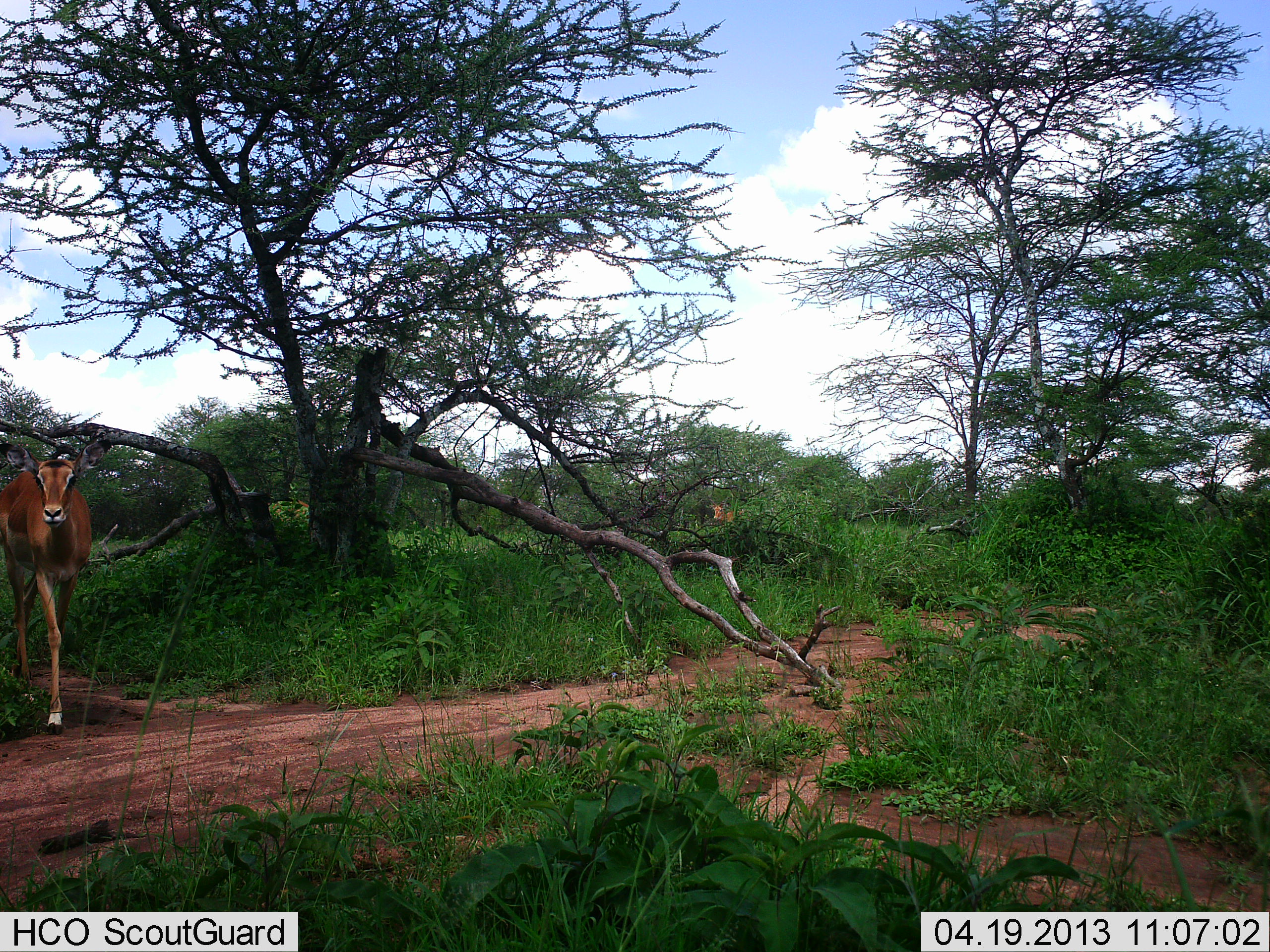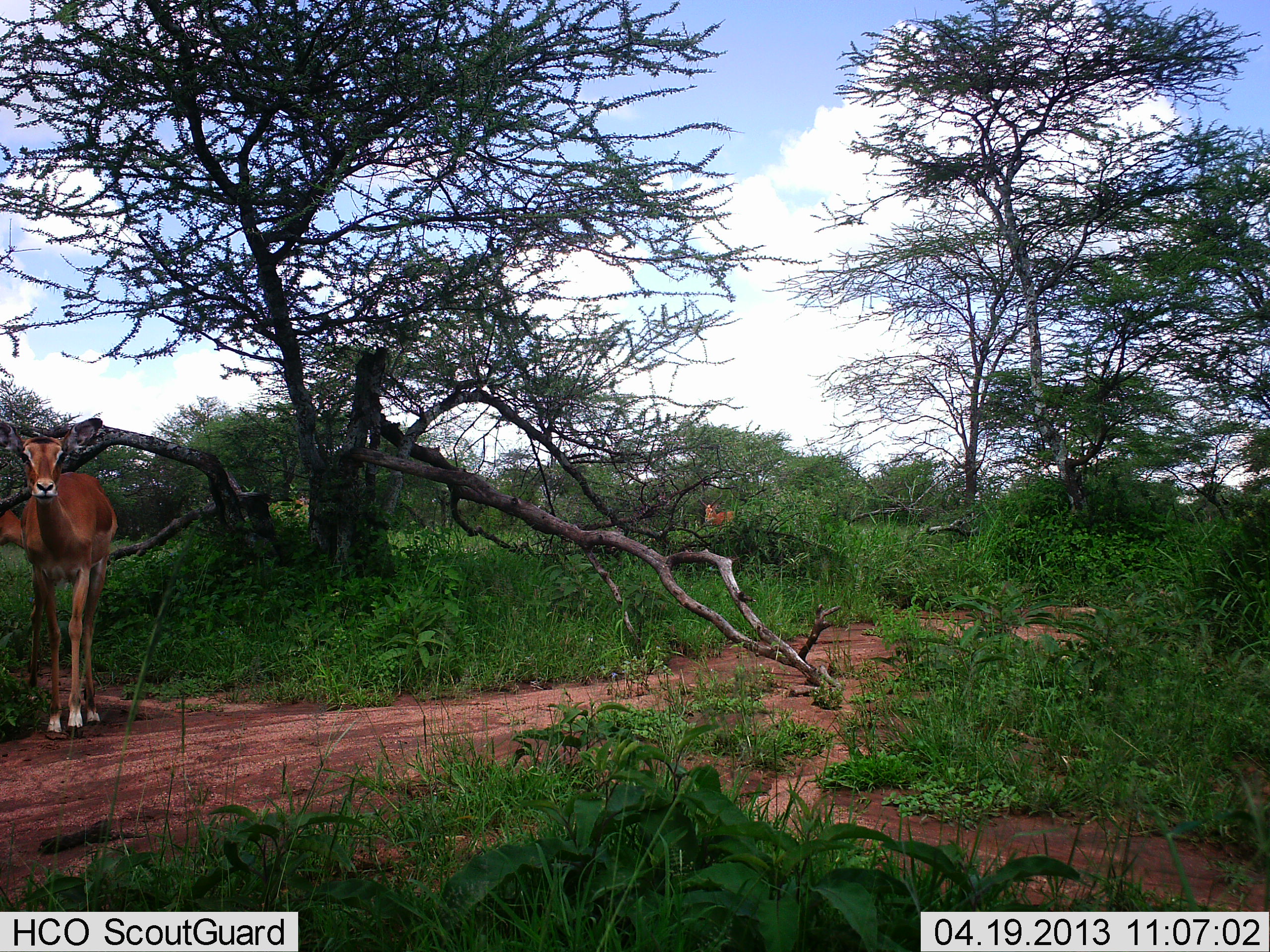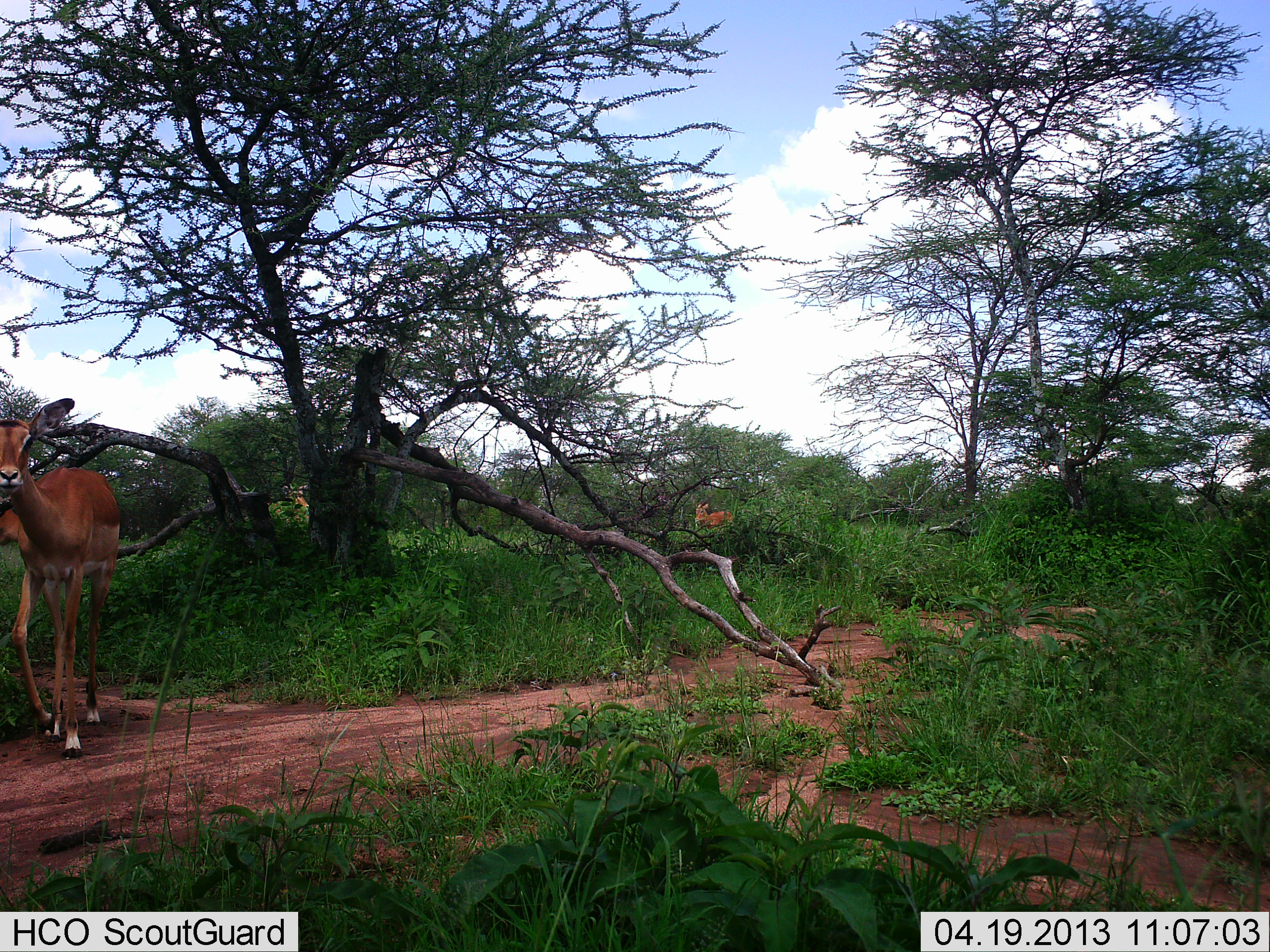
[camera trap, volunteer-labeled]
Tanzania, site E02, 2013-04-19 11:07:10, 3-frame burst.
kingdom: Animalia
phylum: Chordata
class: Mammalia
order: Artiodactyla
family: Bovidae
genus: Aepyceros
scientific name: Aepyceros melampus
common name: impala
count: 3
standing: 40%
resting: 0%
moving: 80%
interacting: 0%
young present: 0%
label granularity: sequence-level